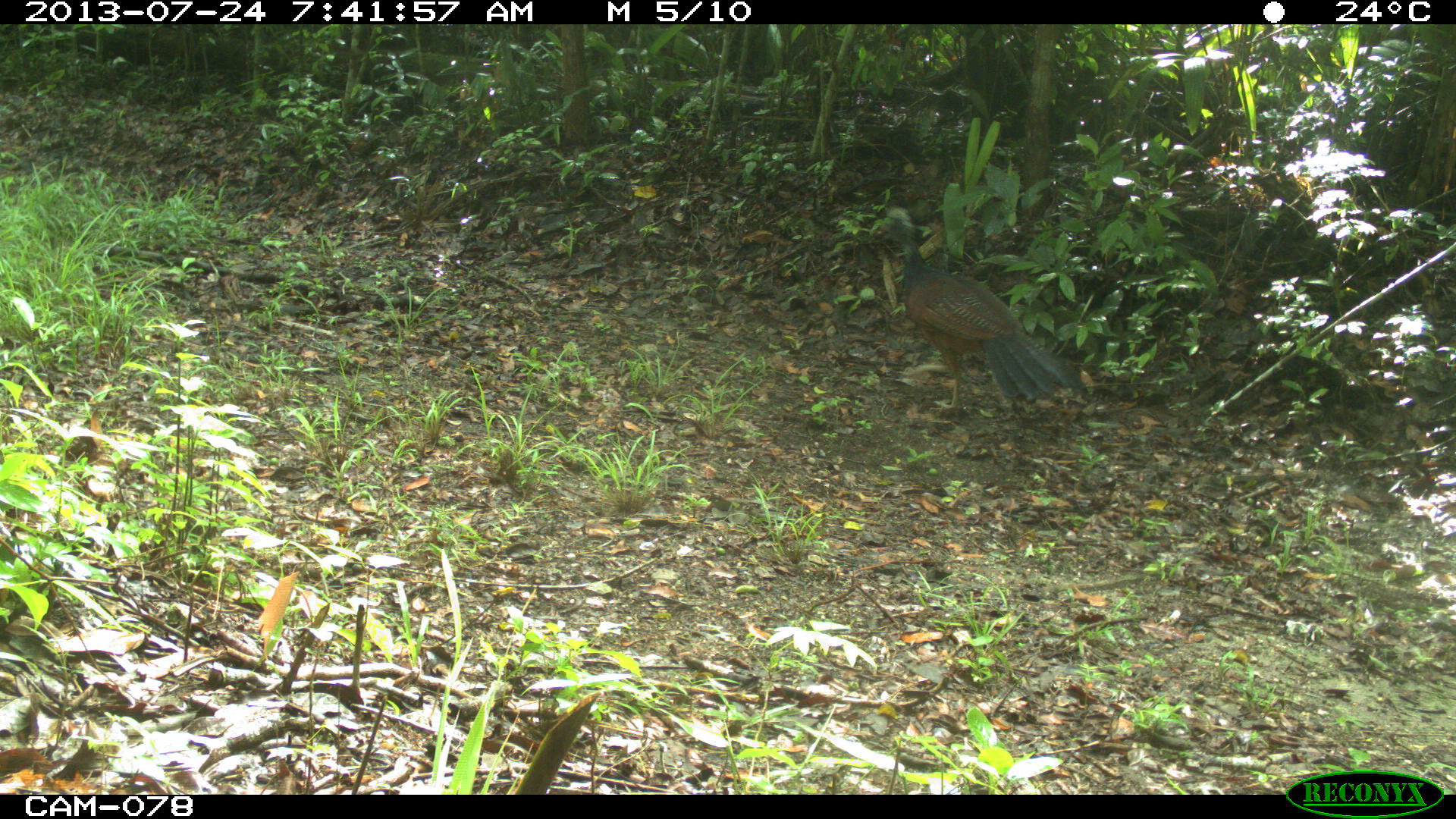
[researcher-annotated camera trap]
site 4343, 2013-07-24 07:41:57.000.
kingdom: Animalia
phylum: Chordata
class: Aves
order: Galliformes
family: Cracidae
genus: Crax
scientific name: Crax rubra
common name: great curassow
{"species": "Crax rubra (great curassow)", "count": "1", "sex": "female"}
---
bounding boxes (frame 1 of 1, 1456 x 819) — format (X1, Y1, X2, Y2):
crax rubra: (861, 205, 1090, 421)